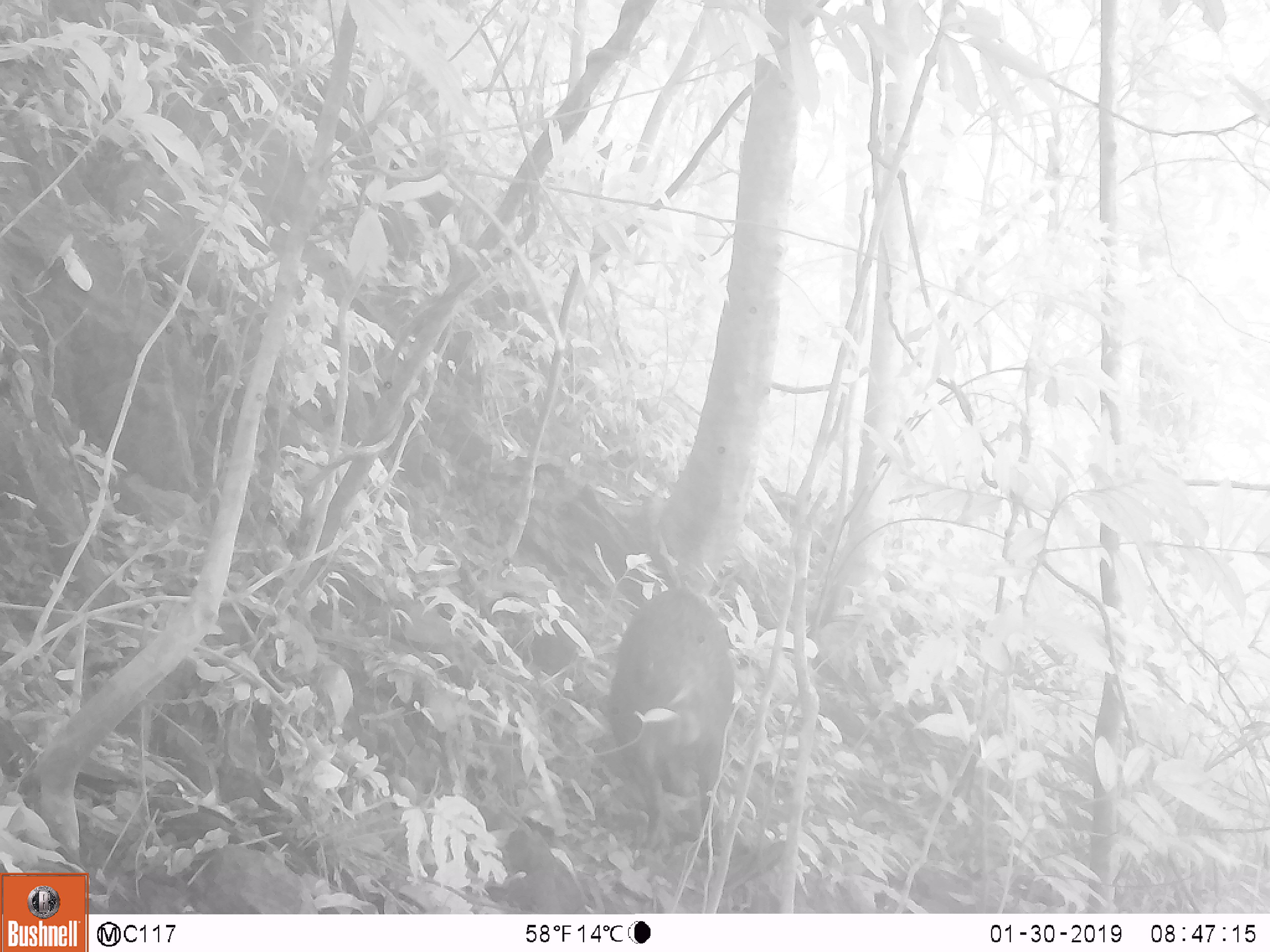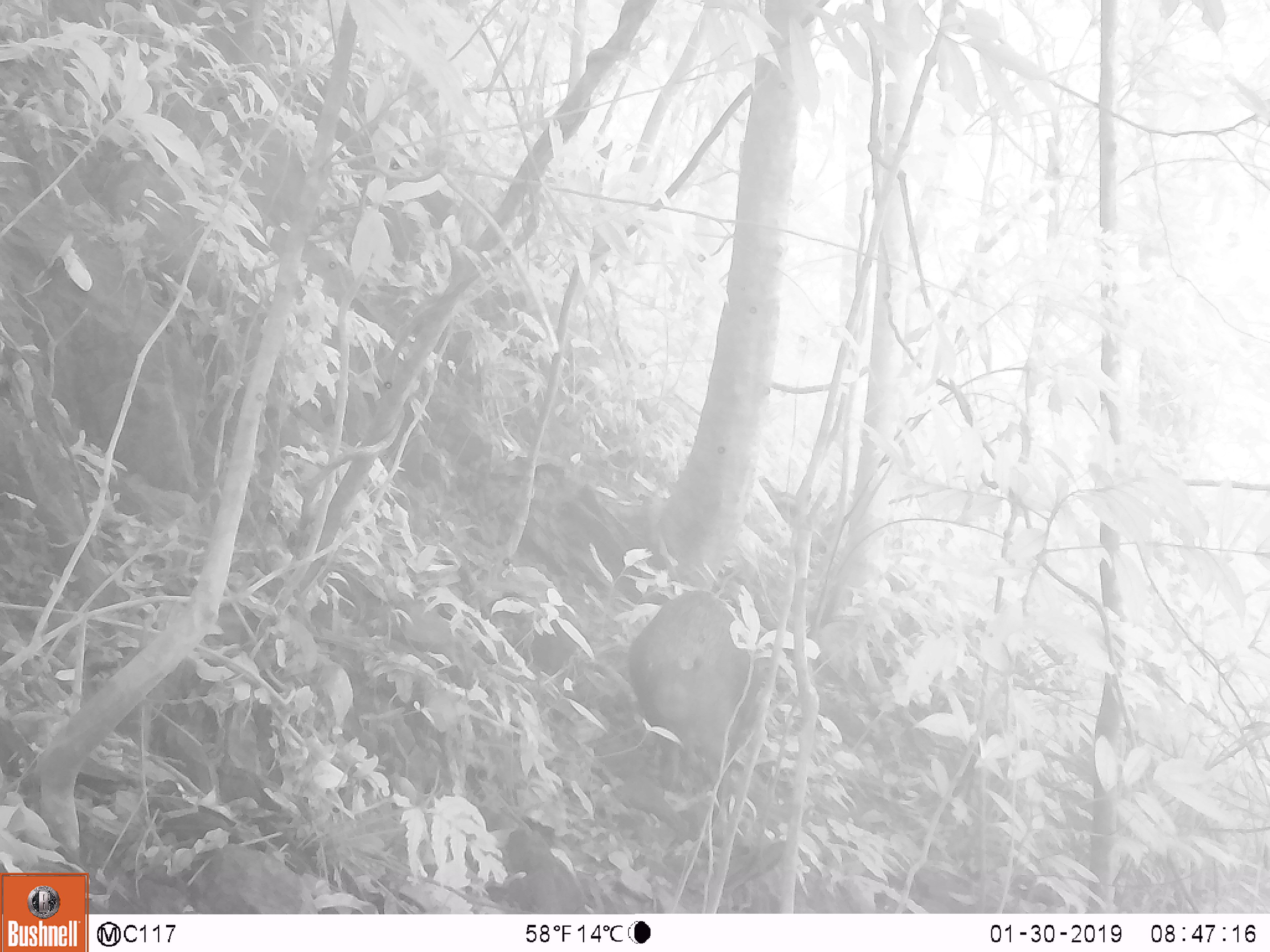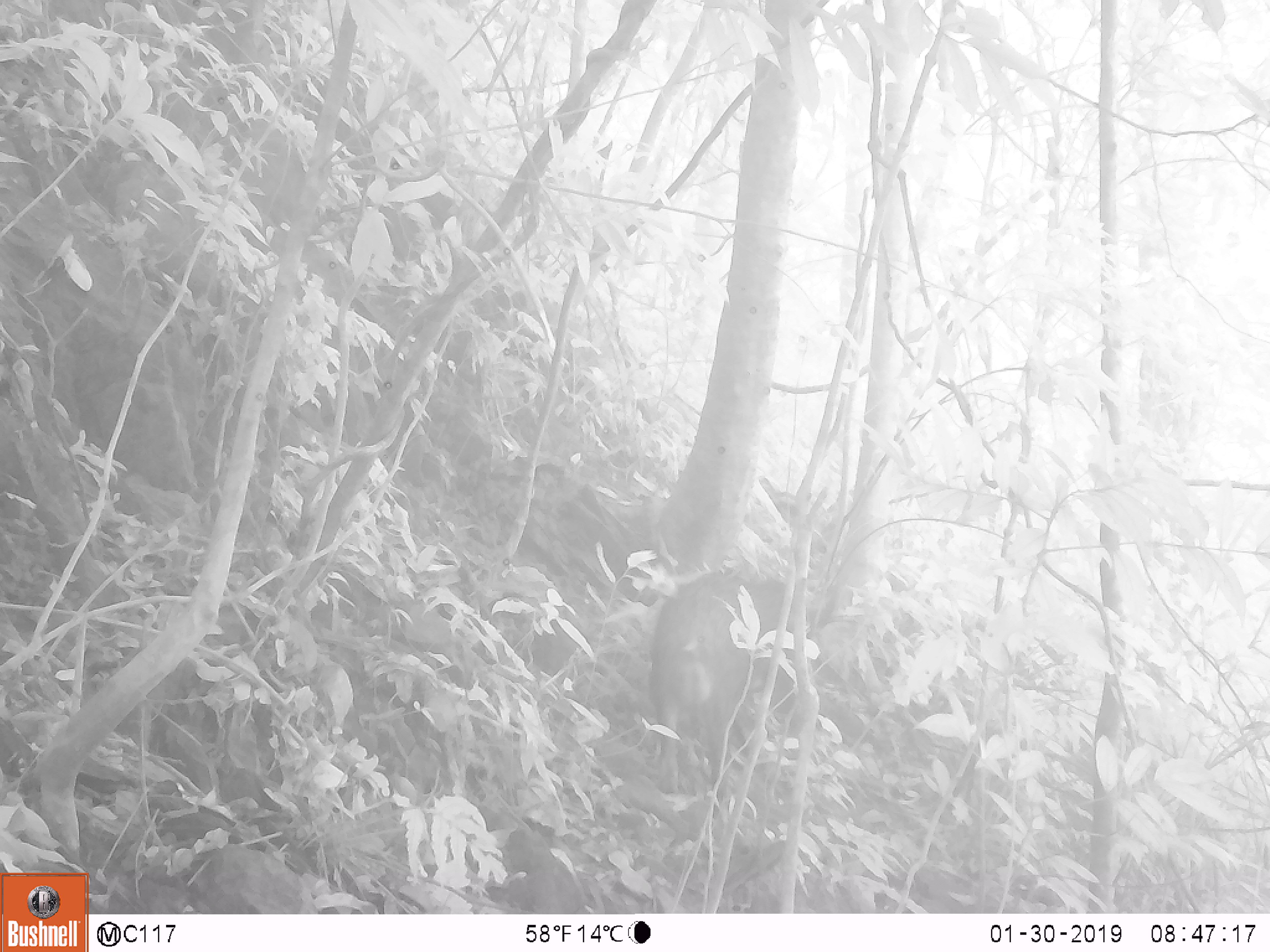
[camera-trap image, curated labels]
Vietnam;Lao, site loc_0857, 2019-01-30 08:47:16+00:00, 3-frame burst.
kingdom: Animalia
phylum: Chordata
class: Mammalia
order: Artiodactyla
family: Suidae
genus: Sus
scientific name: Sus scrofa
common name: eurasian wild pig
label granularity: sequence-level